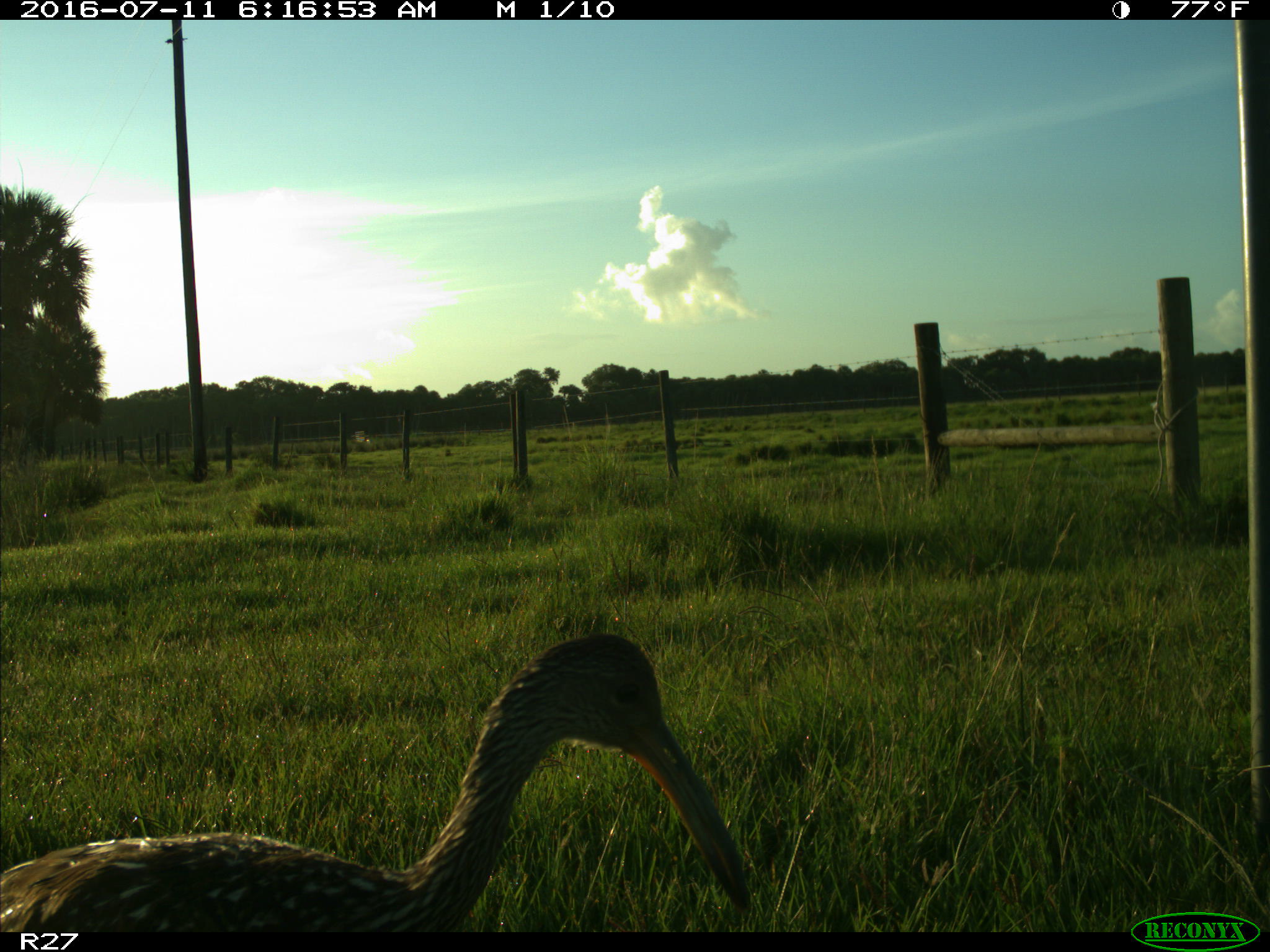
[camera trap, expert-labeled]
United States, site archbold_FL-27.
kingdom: Animalia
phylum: Chordata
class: Aves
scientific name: Aves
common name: birds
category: unidentified bird